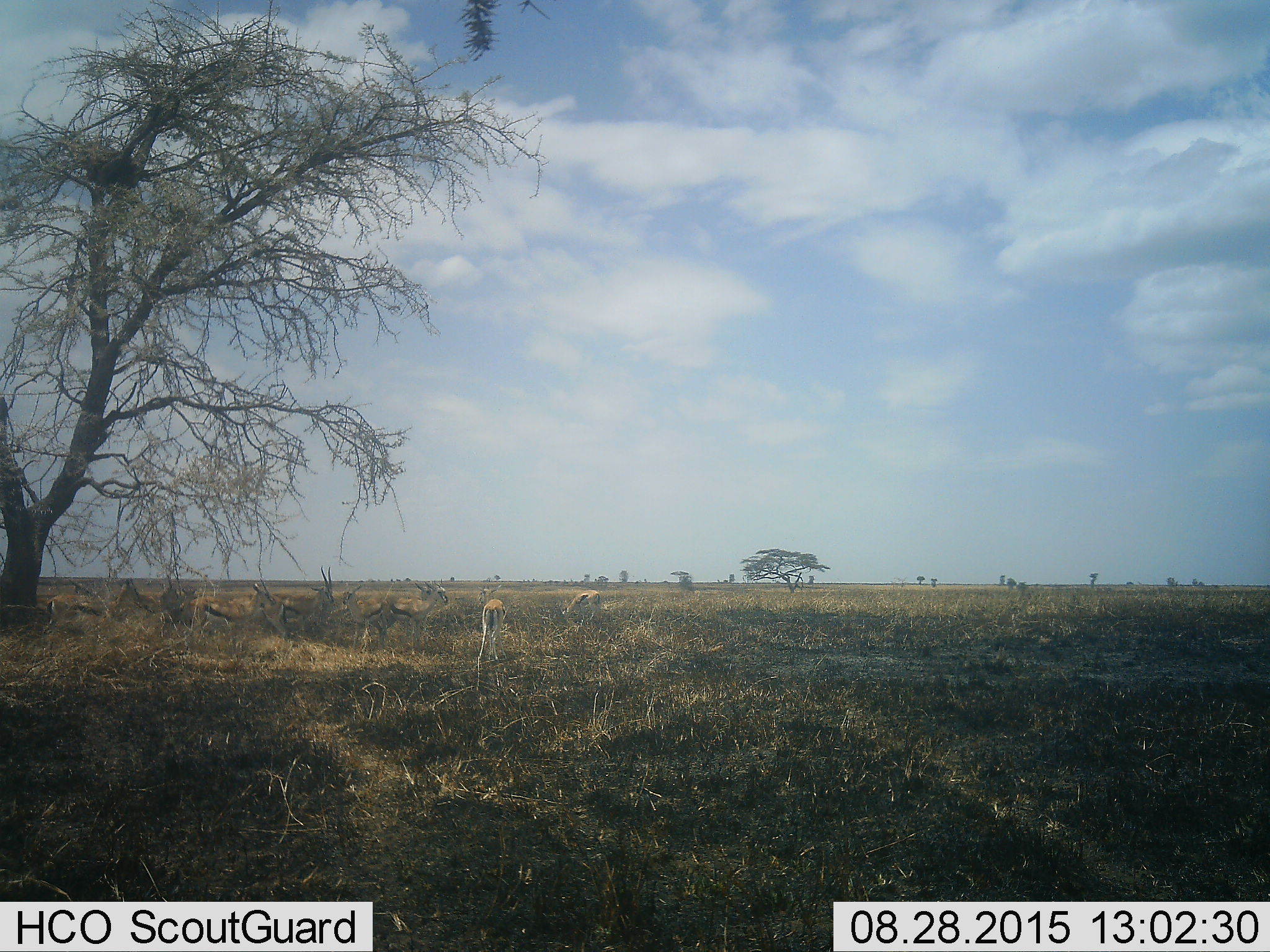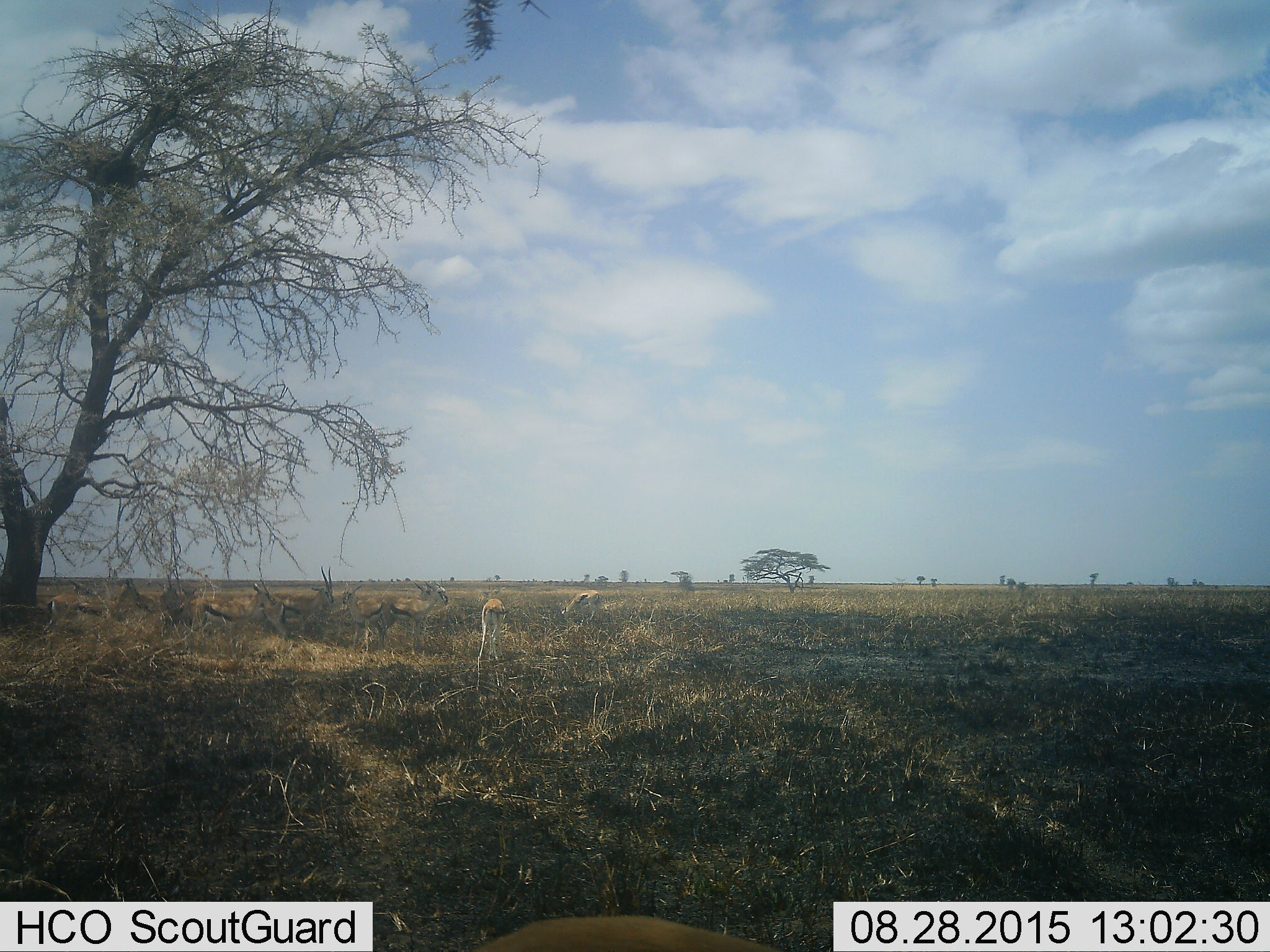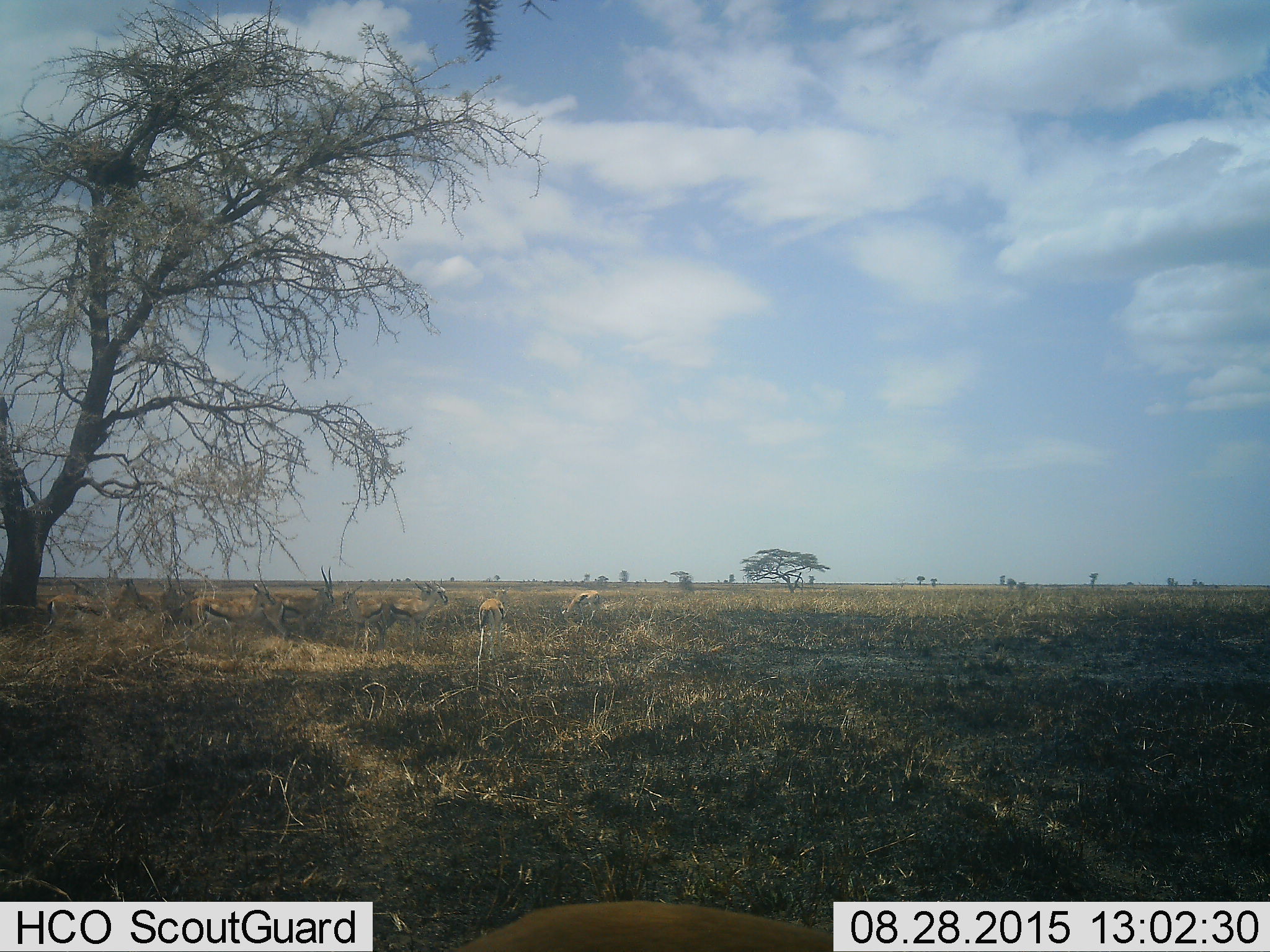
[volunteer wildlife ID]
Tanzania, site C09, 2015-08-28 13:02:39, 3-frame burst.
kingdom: Animalia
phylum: Chordata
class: Mammalia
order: Artiodactyla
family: Bovidae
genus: Eudorcas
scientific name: Eudorcas thomsonii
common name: thomson's gazelle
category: gazellethomsons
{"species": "gazellethomsons (thomson's gazelle) (Eudorcas thomsonii)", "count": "10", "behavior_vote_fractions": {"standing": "94%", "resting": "25%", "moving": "19%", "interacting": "19%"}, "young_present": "0%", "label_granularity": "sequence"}